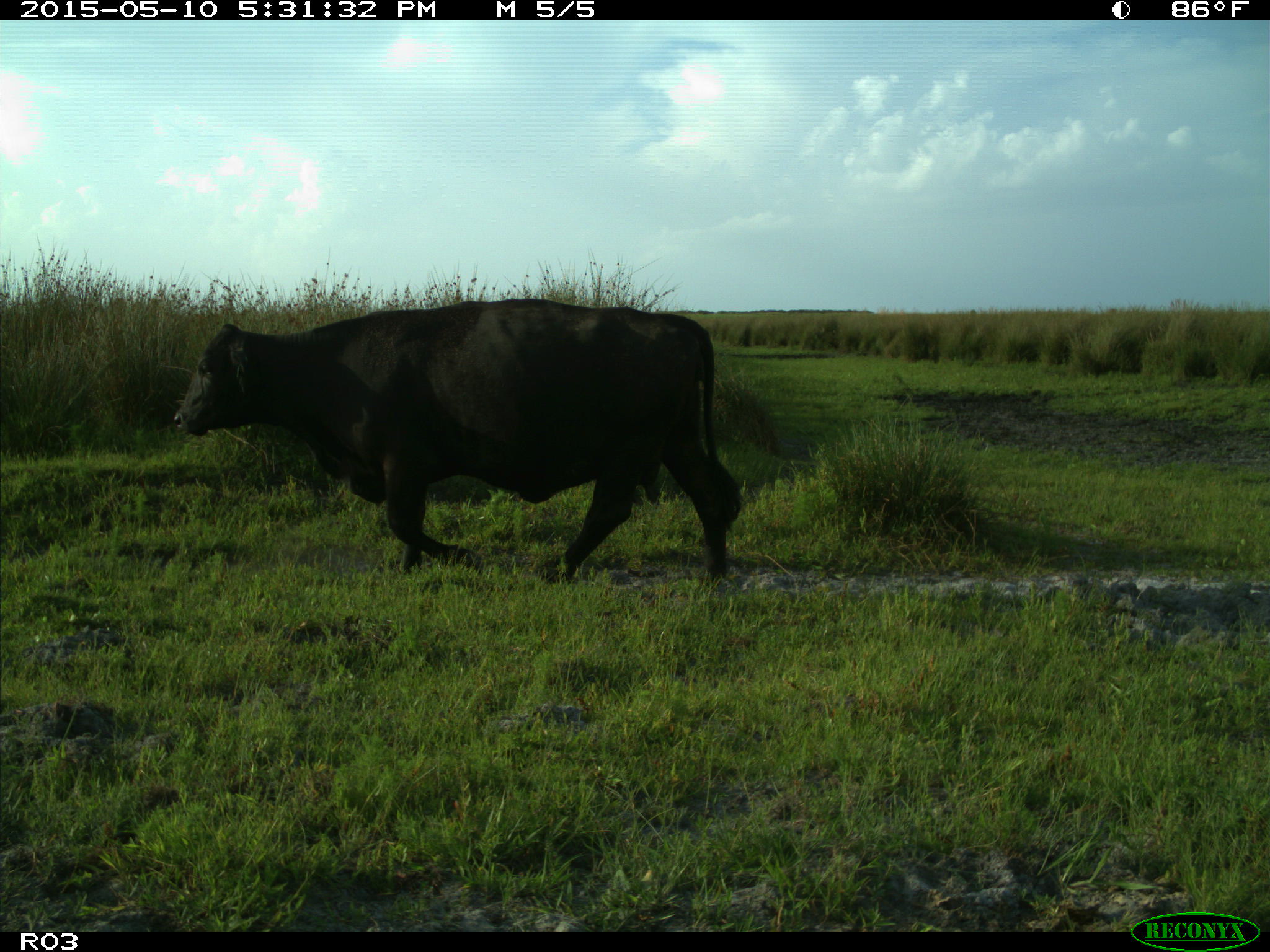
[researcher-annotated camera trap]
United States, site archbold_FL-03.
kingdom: Animalia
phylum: Chordata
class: Mammalia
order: Artiodactyla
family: Bovidae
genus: Bos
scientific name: Bos taurus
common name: domestic cow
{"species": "Bos taurus (domestic cow)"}